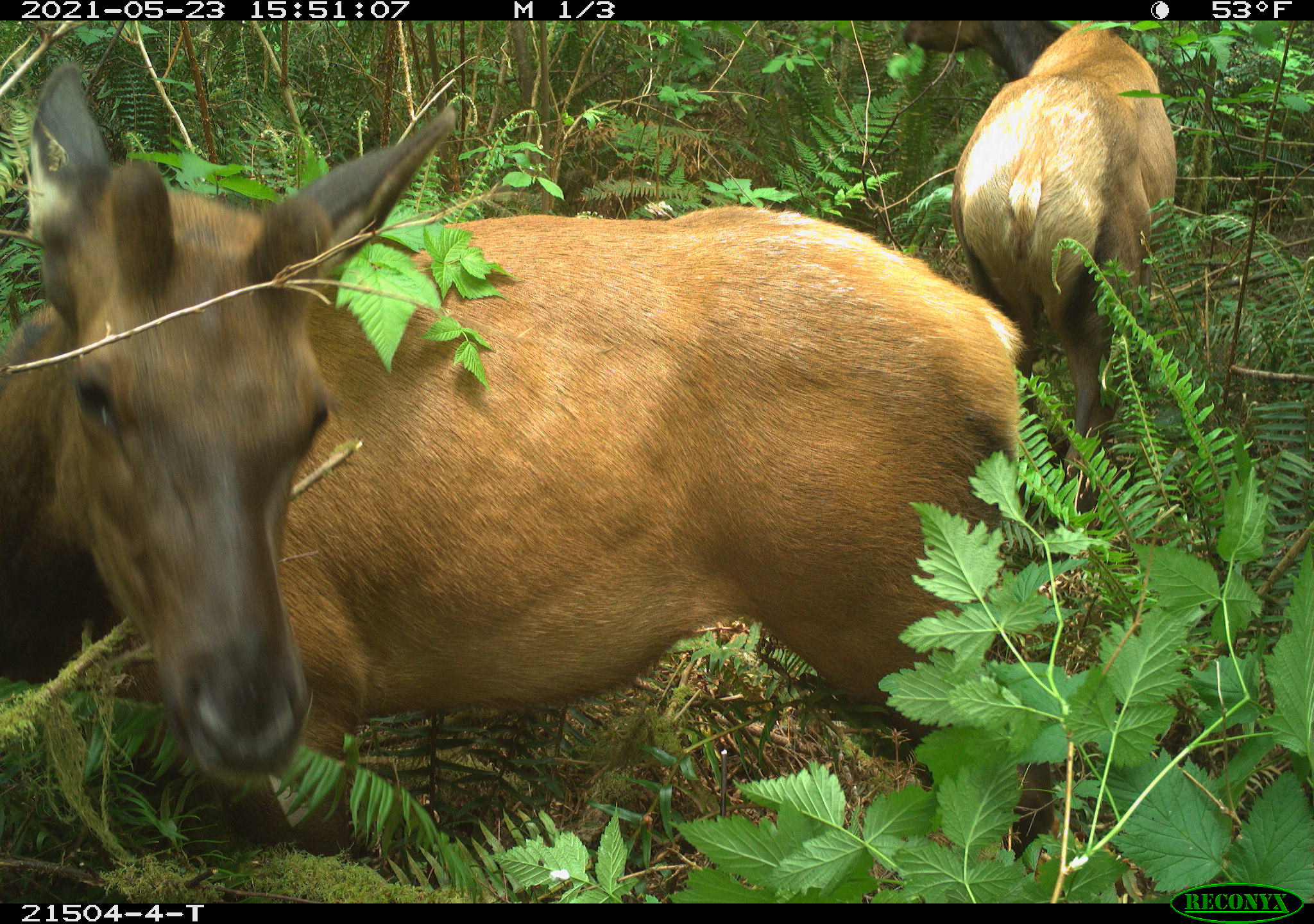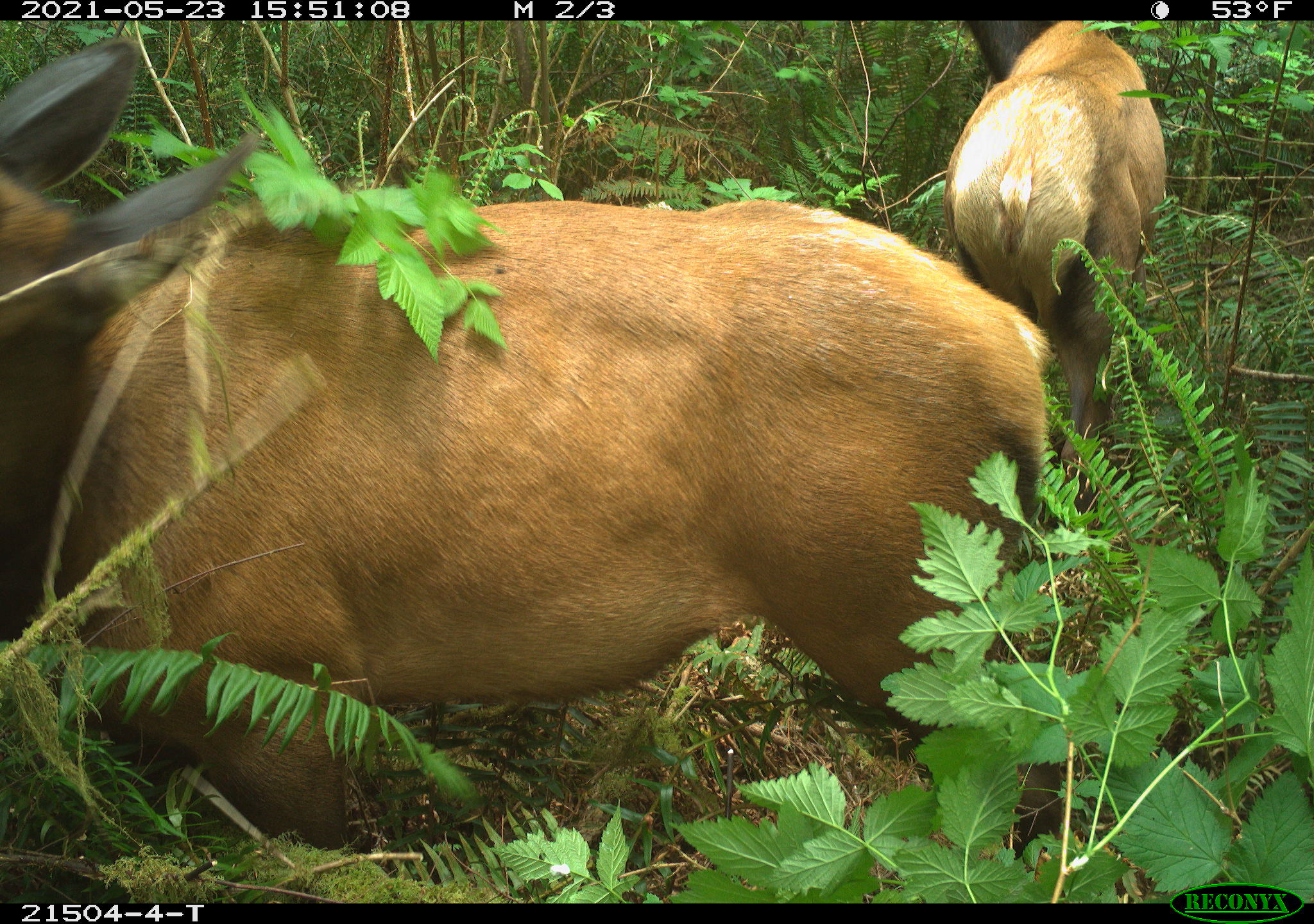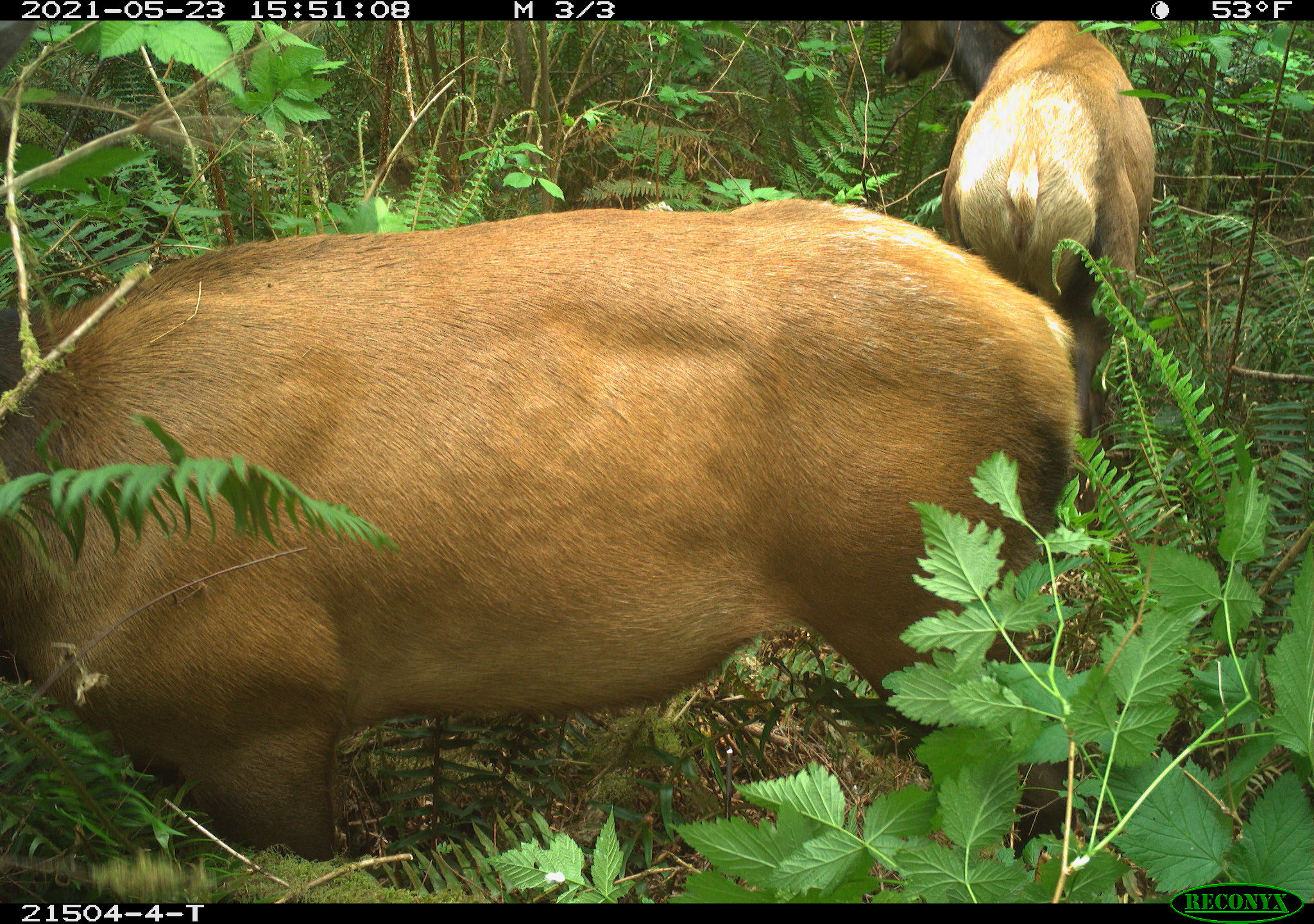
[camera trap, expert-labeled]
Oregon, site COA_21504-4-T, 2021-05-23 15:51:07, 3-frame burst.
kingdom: Animalia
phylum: Chordata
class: Mammalia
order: Artiodactyla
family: Cervidae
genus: Cervus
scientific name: Cervus canadensis roosevelti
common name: roosevelt elk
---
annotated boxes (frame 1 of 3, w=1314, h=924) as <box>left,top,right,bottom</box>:
roosevelt elk: <box>6,56,1031,854</box>; <box>944,23,1169,492</box>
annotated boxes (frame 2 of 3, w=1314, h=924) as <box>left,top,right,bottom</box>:
roosevelt elk: <box>5,28,1074,865</box>; <box>937,25,1175,539</box>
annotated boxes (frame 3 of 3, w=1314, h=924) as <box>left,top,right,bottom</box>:
roosevelt elk: <box>4,178,1084,850</box>; <box>878,19,1165,502</box>